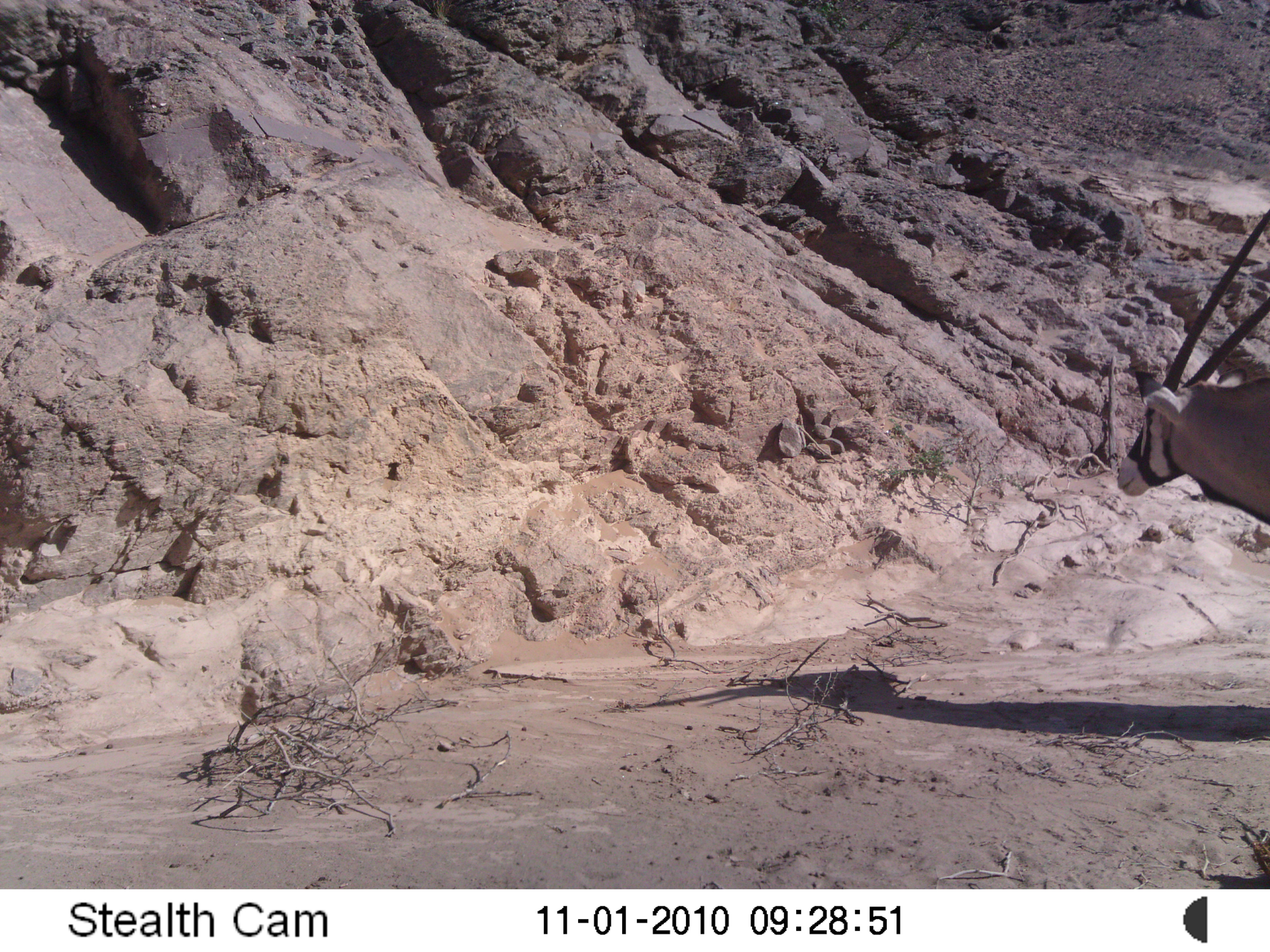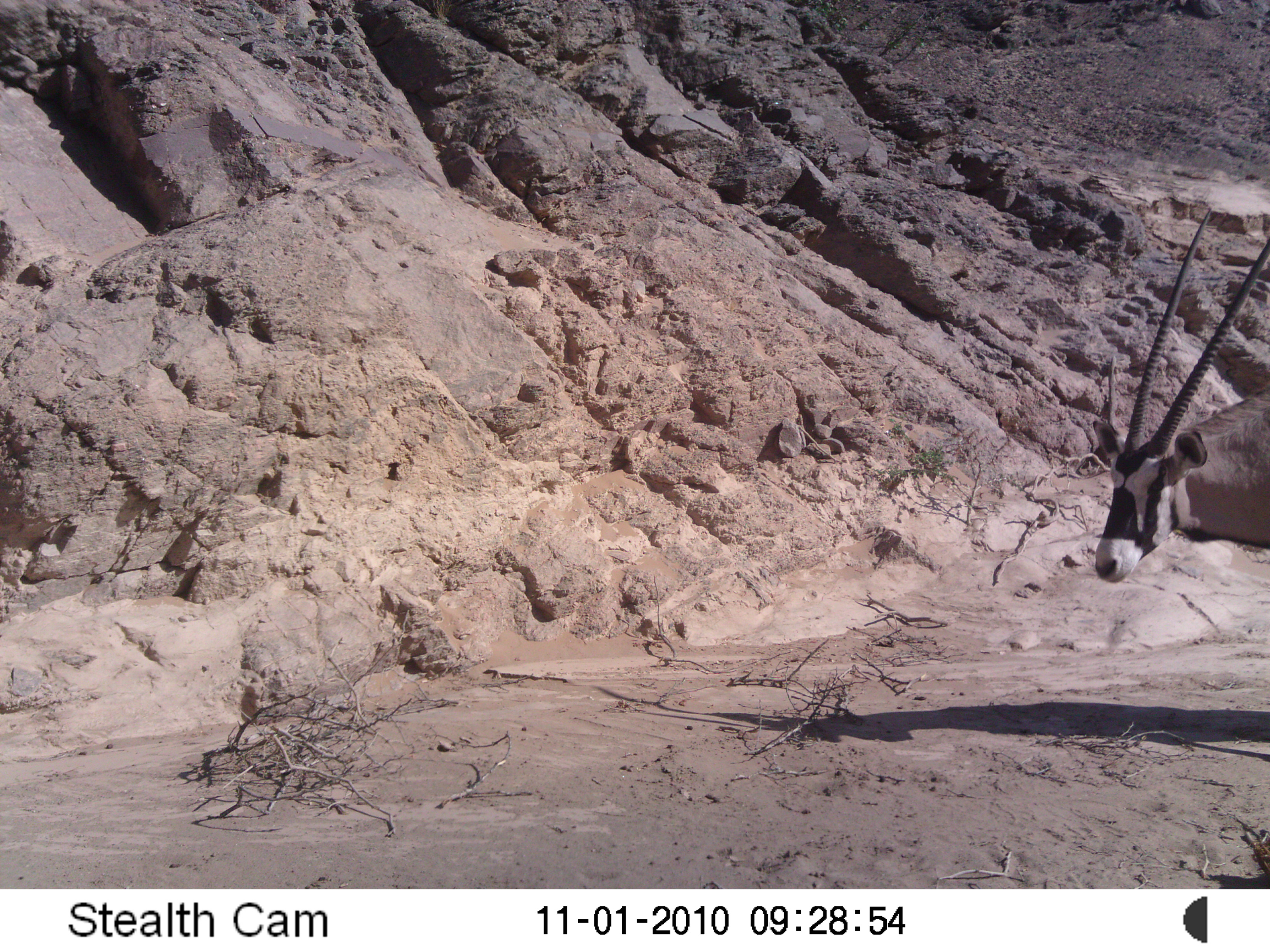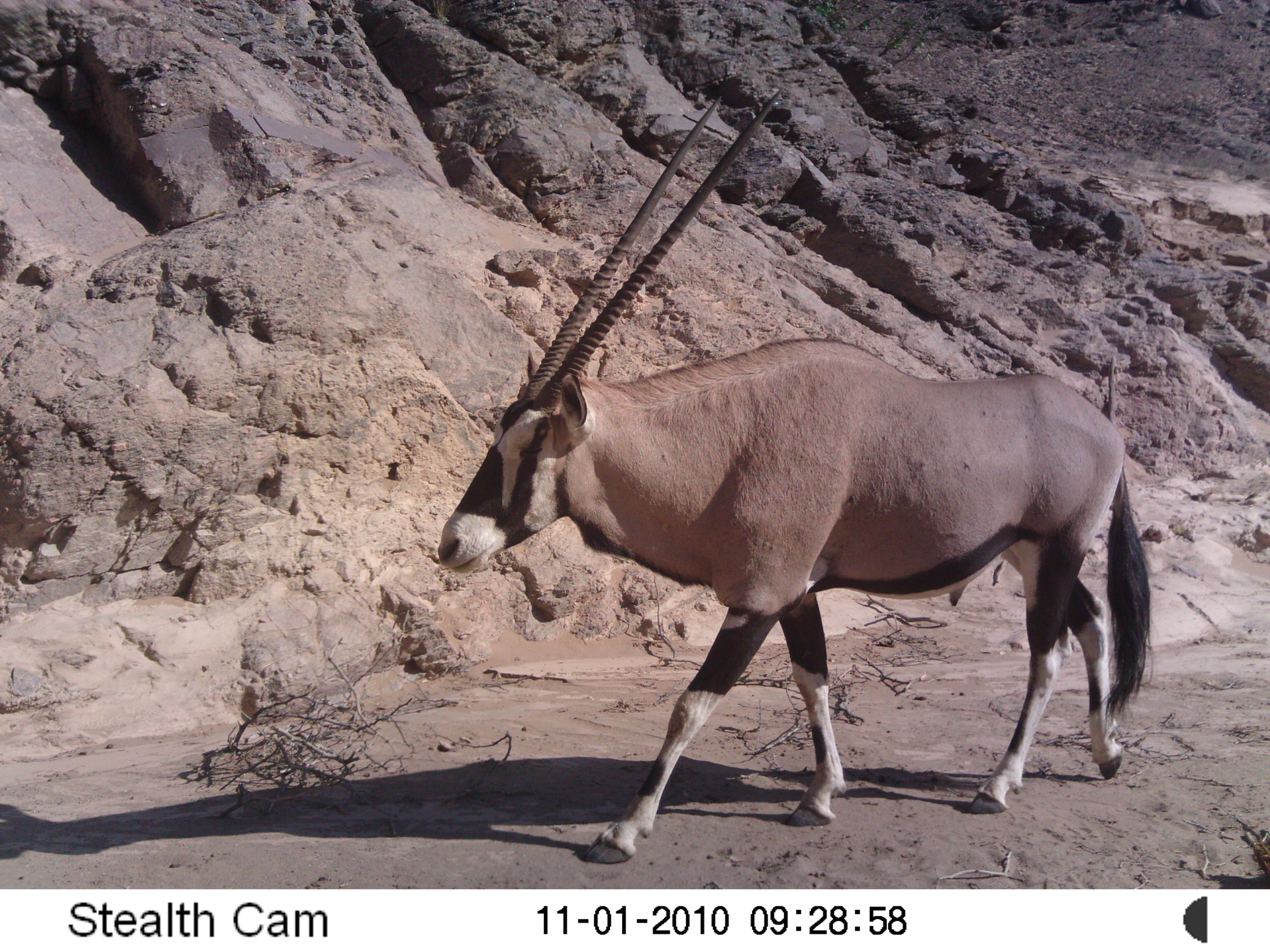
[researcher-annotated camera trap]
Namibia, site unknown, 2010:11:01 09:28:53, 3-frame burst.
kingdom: Animalia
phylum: Chordata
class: Mammalia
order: Artiodactyla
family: Bovidae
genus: Oryx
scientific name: Oryx gazella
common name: gemsbok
Oryx gazella (gemsbok).